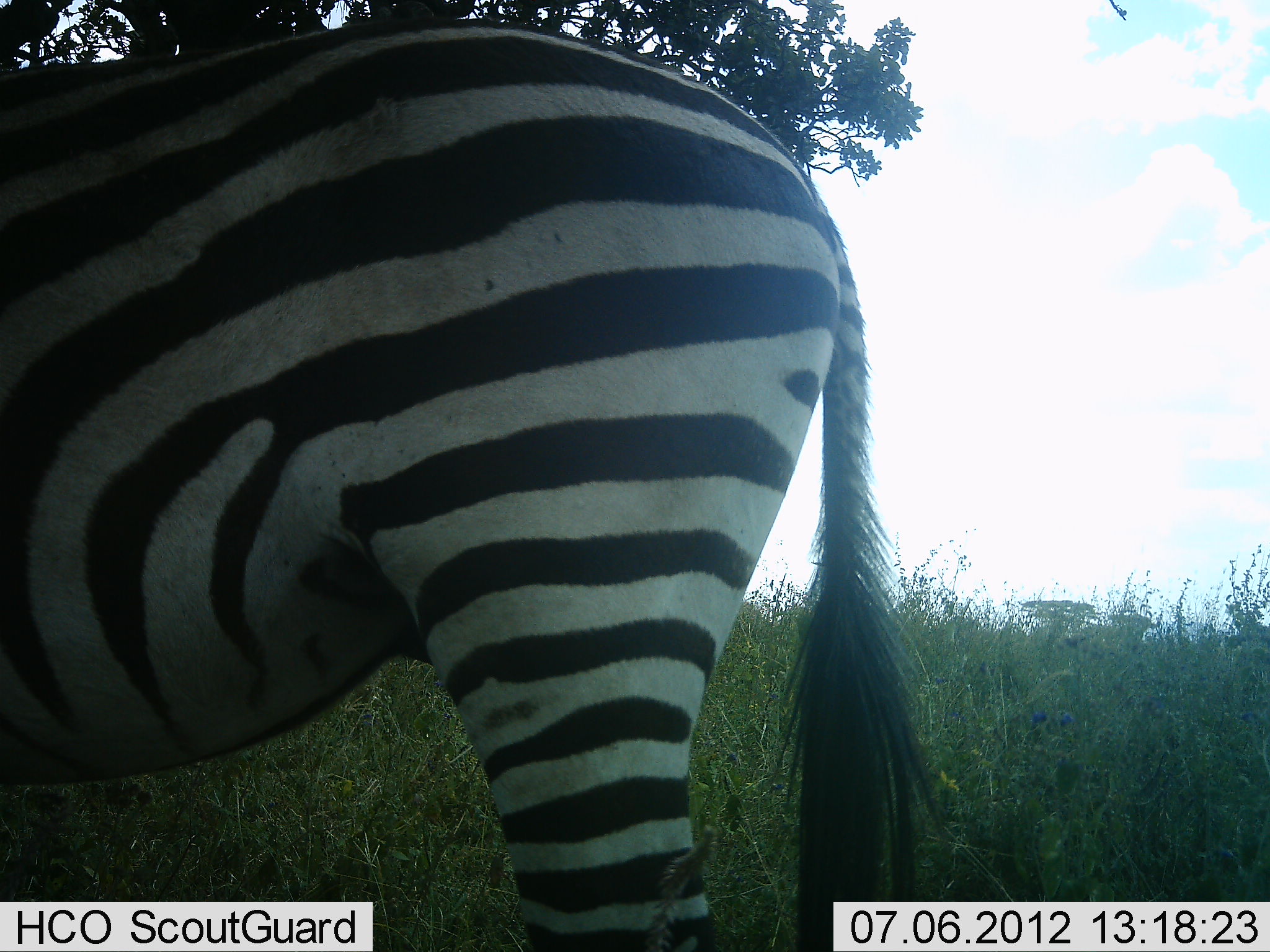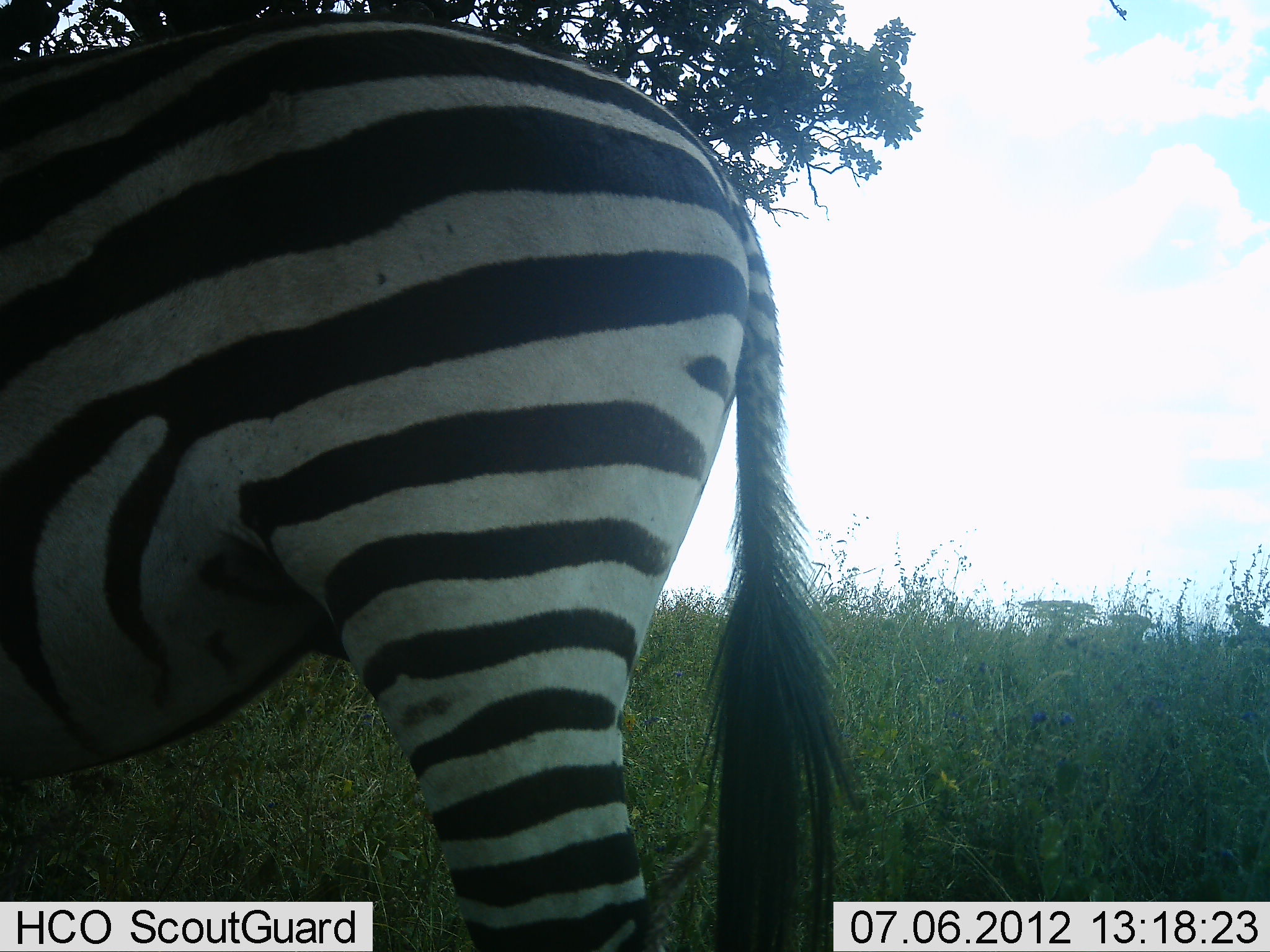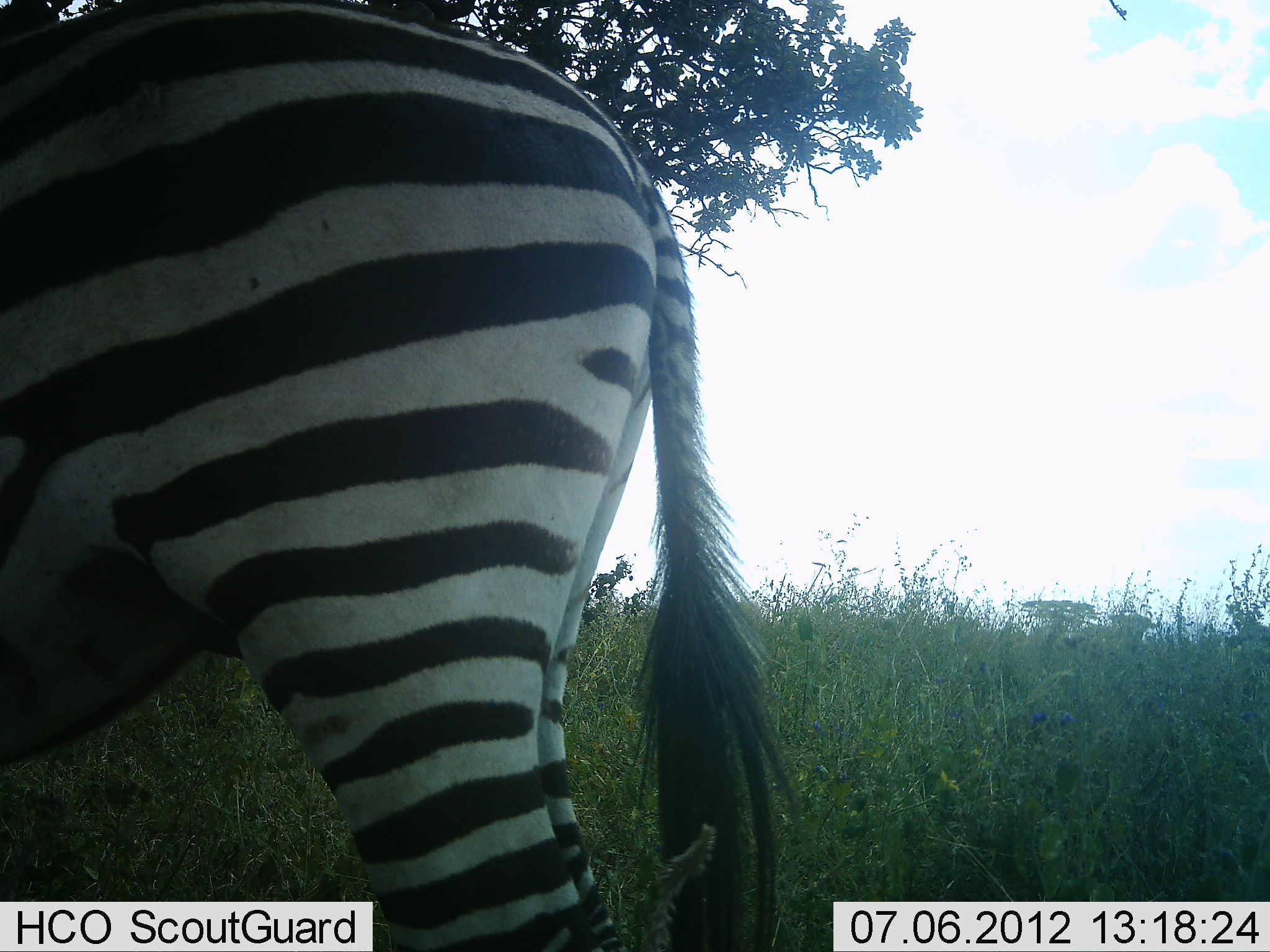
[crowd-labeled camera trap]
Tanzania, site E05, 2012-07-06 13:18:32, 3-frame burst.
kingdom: Animalia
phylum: Chordata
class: Mammalia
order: Perissodactyla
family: Equidae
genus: Equus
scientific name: Equus quagga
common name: plains zebra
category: zebra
Zebra (plains zebra) (Equus quagga), count 1. Behavior (volunteer vote fractions): standing 90%, resting 10%, moving 10%, interacting 0%. Young present (vote fraction): 0%. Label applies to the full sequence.